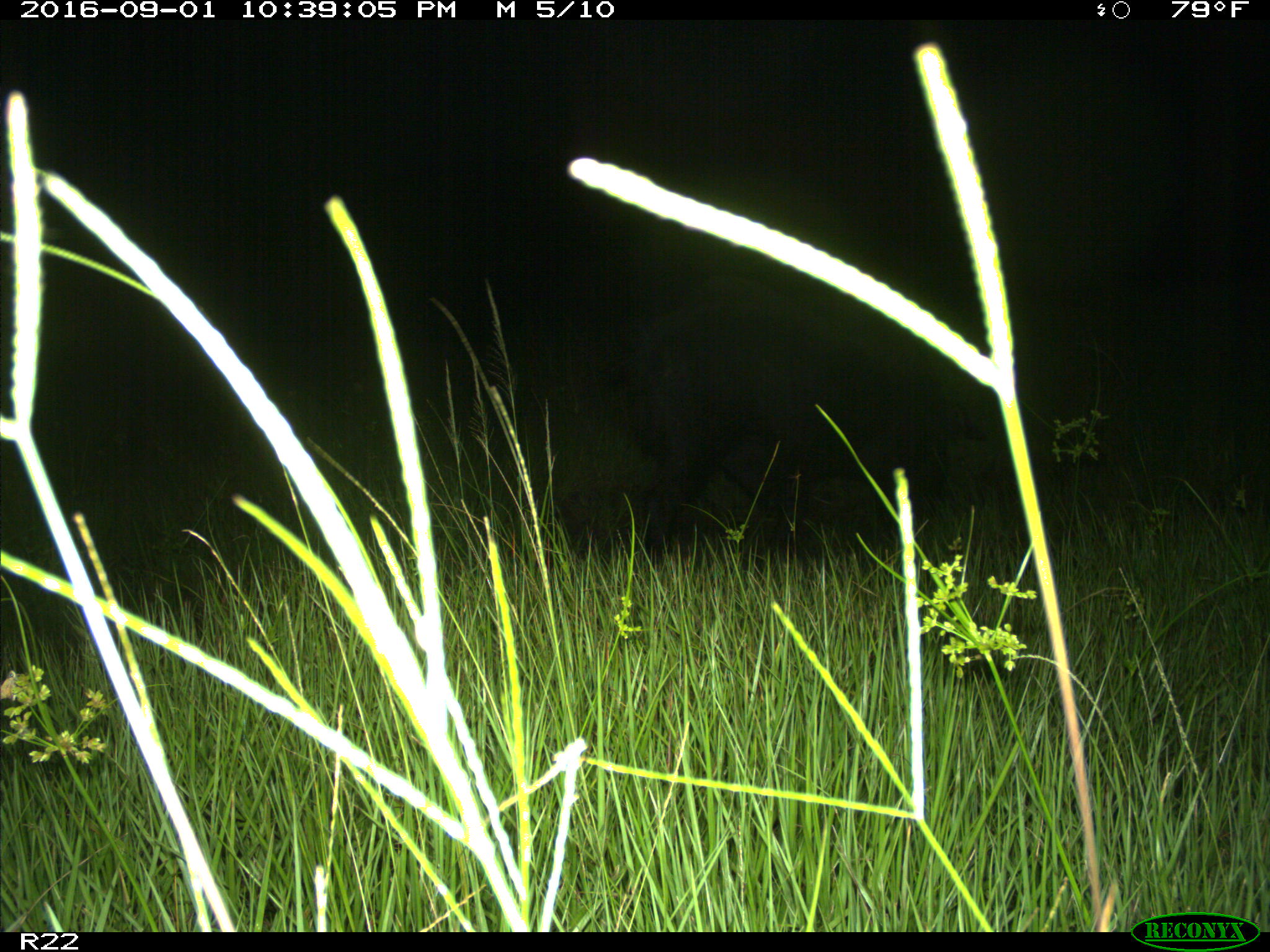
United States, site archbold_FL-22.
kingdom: Animalia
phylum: Chordata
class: Mammalia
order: Artiodactyla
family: Suidae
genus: Sus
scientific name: Sus scrofa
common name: wild boar